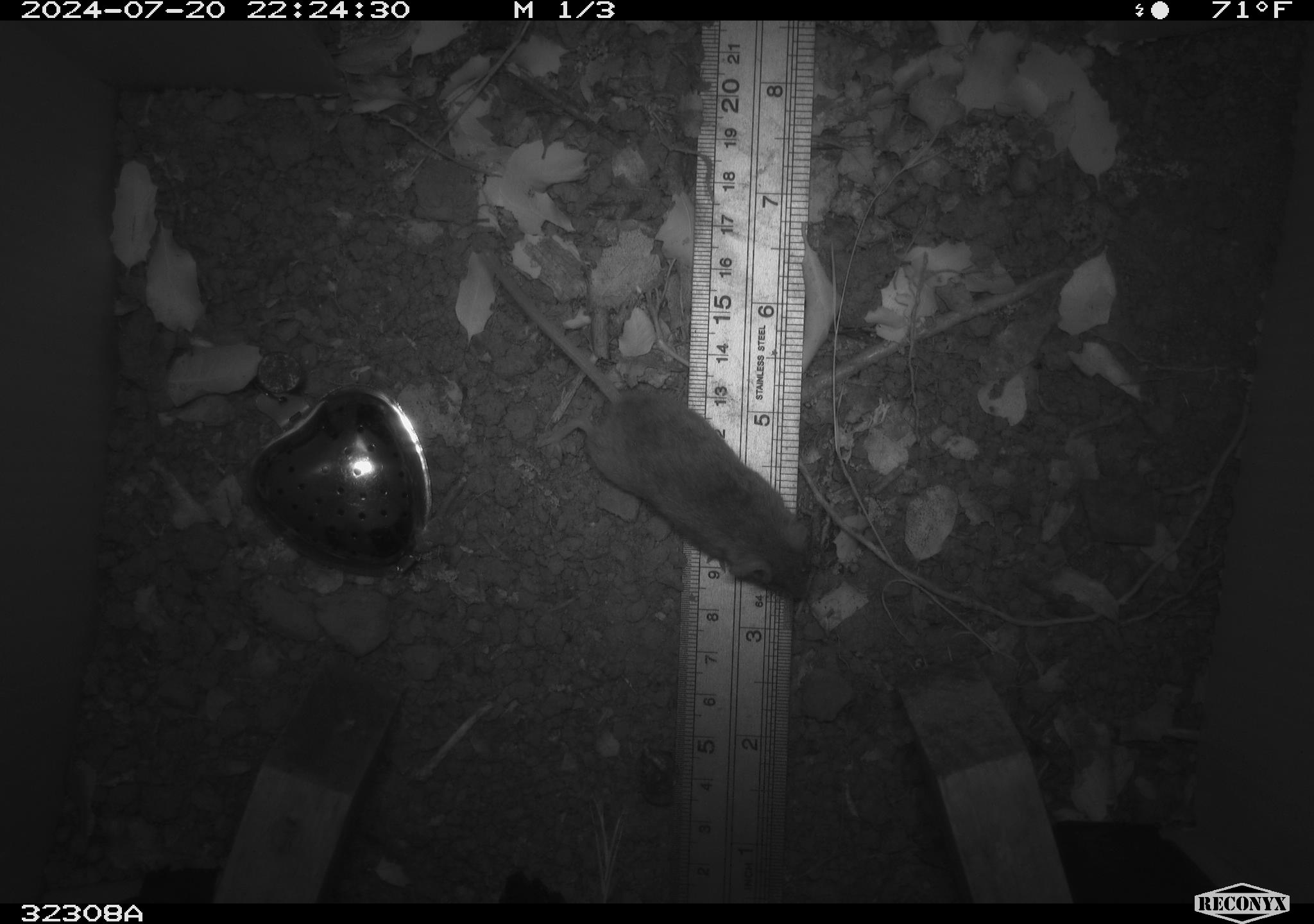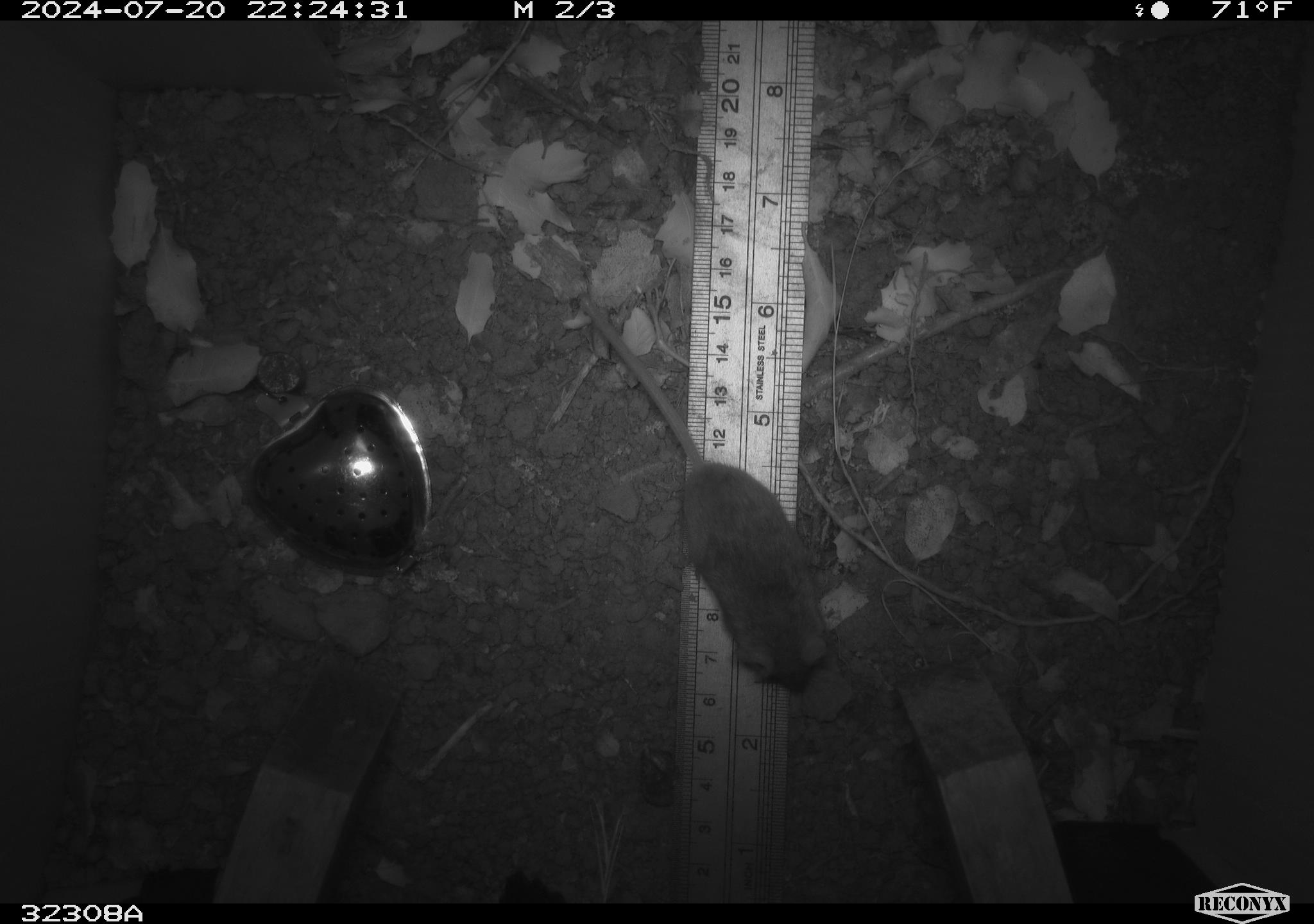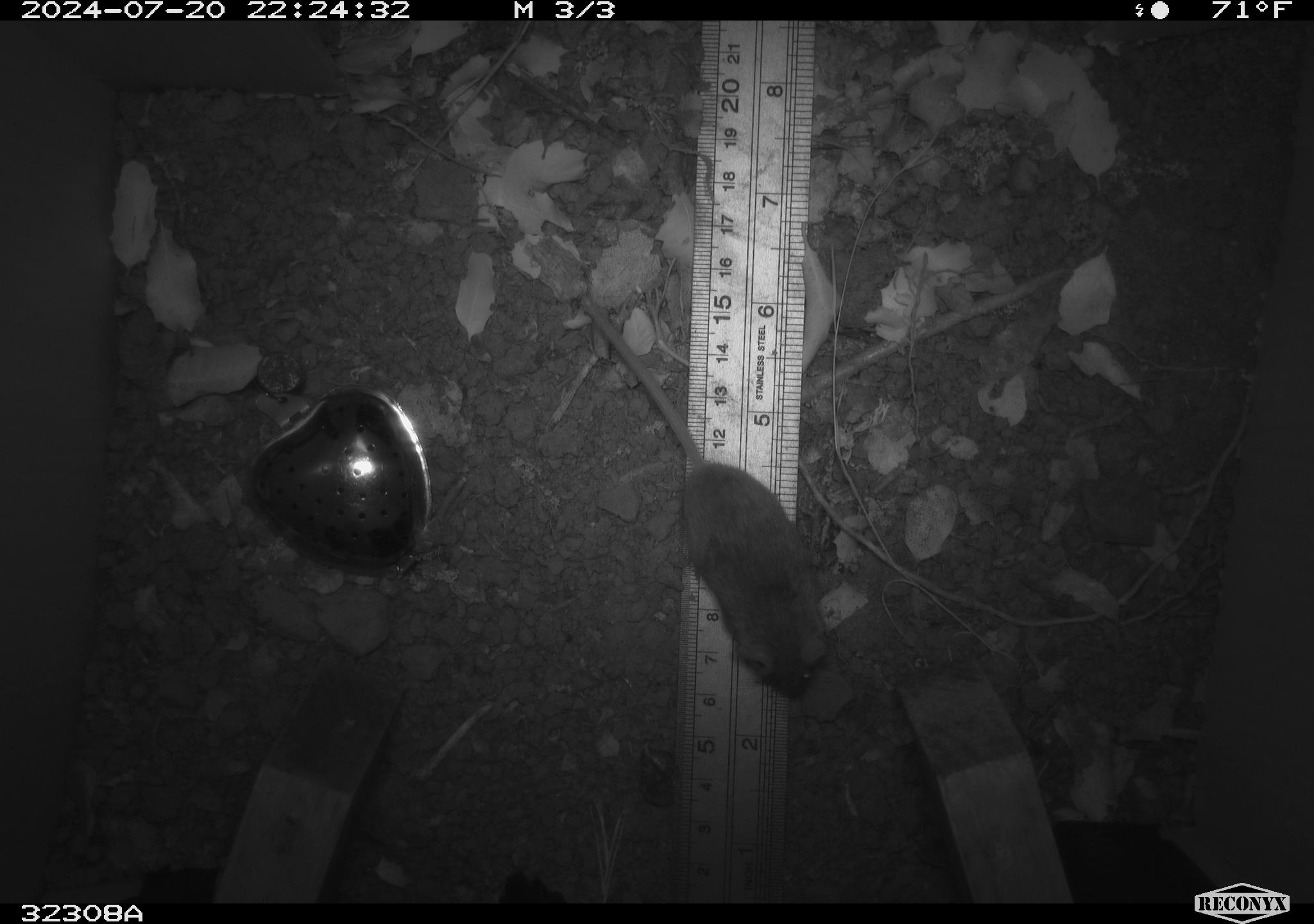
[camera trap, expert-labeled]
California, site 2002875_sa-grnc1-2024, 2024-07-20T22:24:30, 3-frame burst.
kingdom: Animalia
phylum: Chordata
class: Mammalia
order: Rodentia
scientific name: Rodentia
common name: rodent